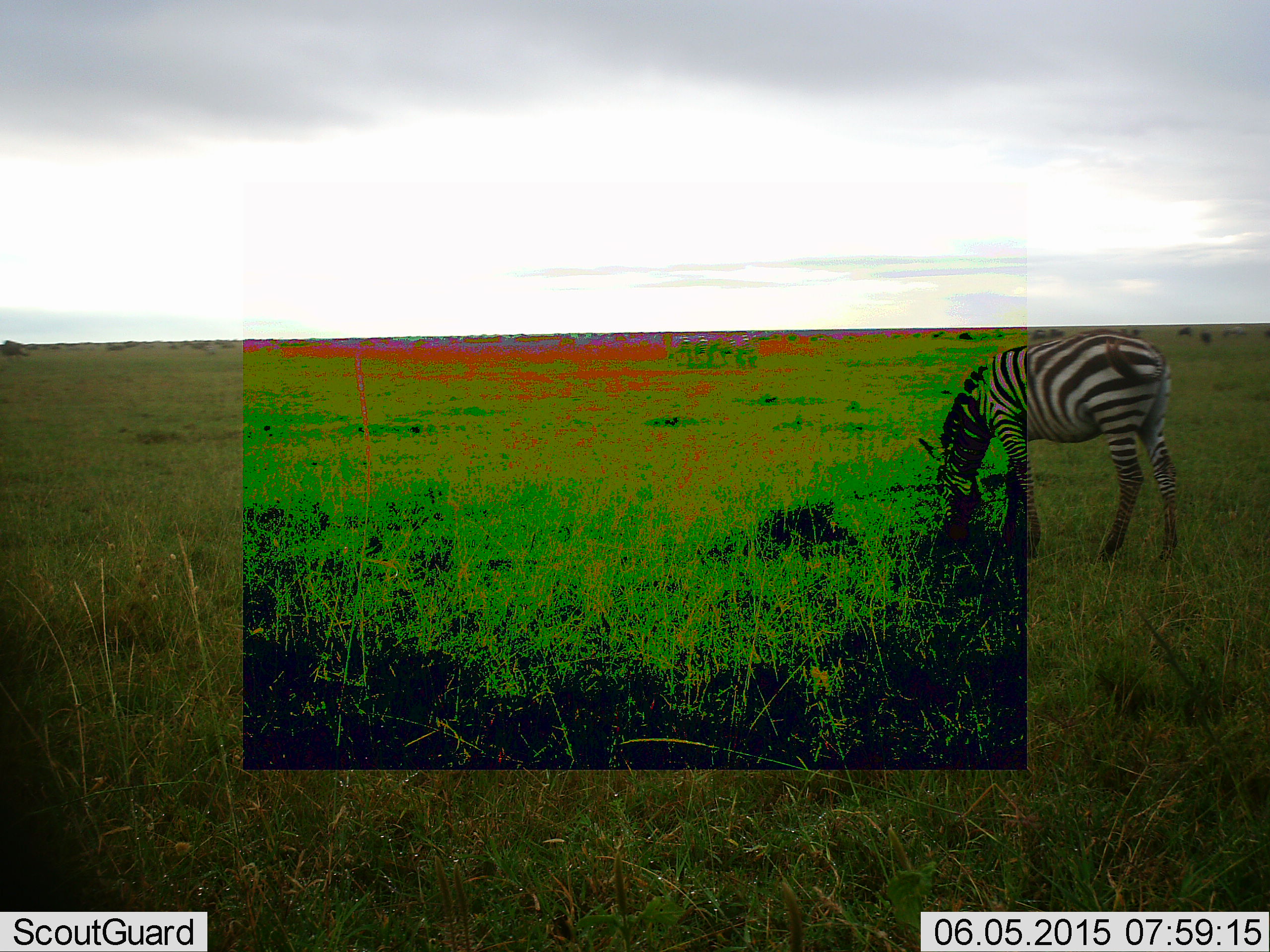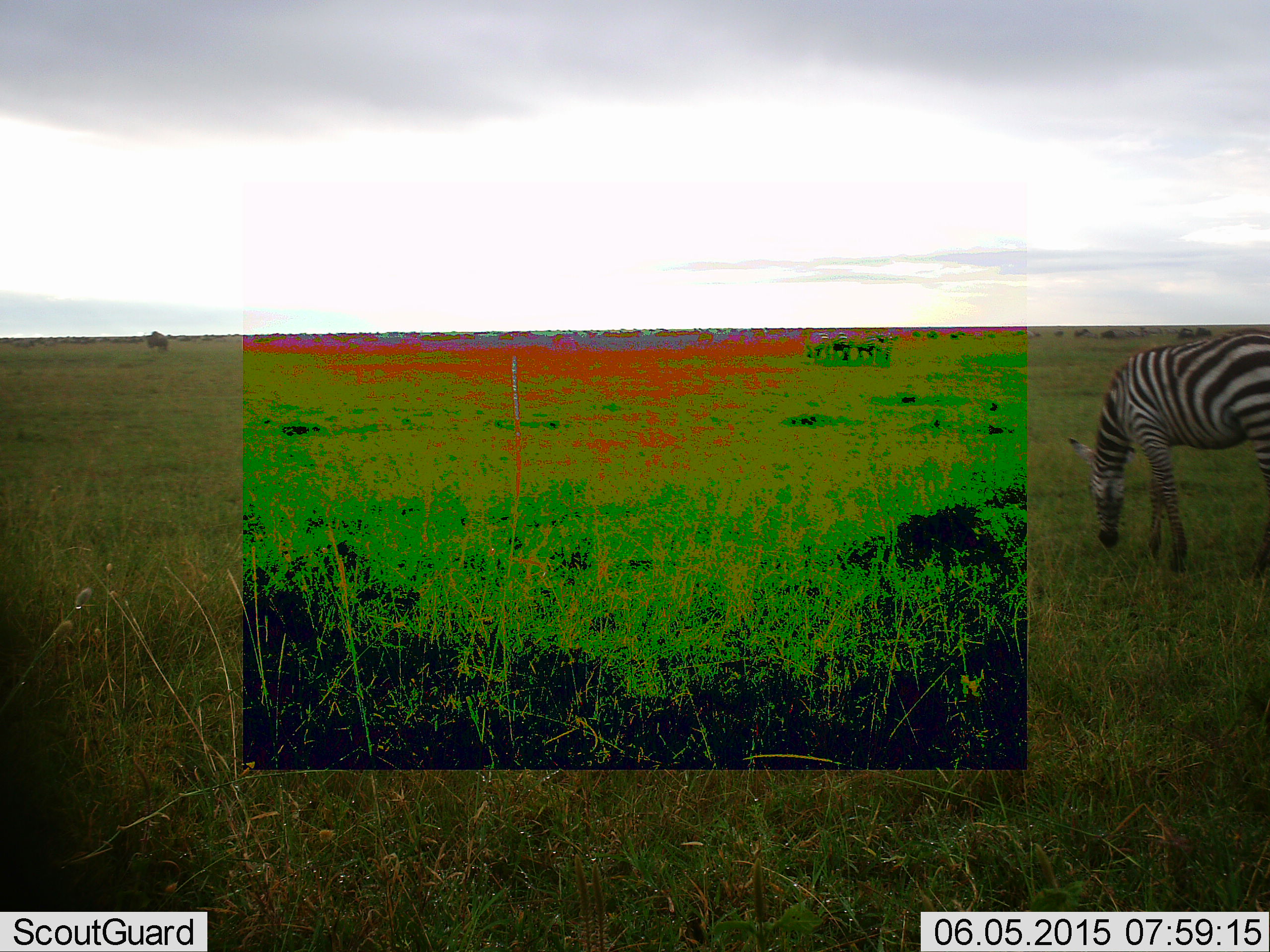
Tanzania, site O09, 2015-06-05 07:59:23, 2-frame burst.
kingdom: Animalia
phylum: Chordata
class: Mammalia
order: Perissodactyla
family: Equidae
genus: Equus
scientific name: Equus quagga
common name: plains zebra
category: zebra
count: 1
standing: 17%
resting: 0%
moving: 17%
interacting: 8%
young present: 0%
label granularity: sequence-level